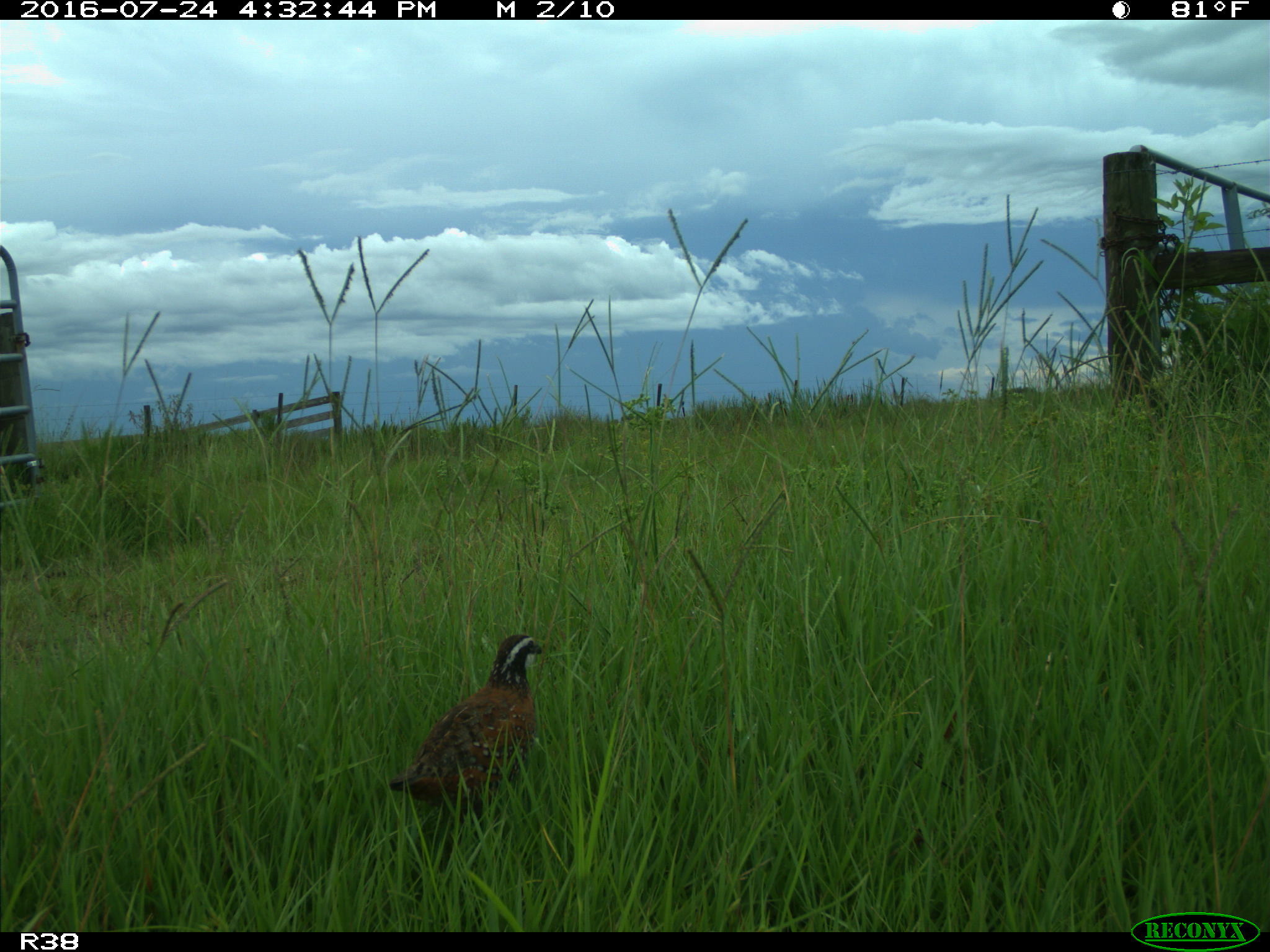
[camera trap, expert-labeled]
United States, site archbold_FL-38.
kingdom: Animalia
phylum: Chordata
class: Aves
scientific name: Aves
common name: birds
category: unidentified bird